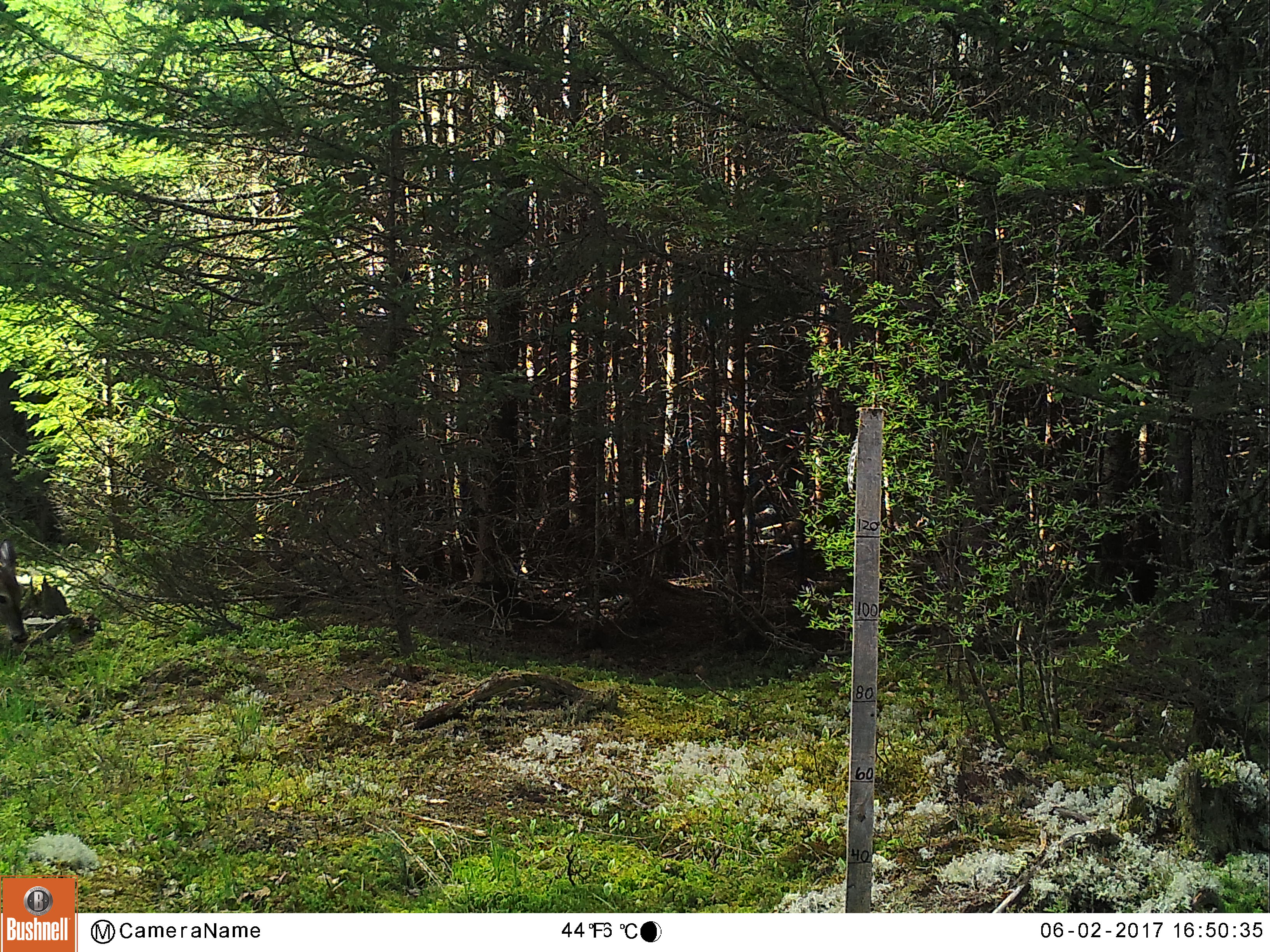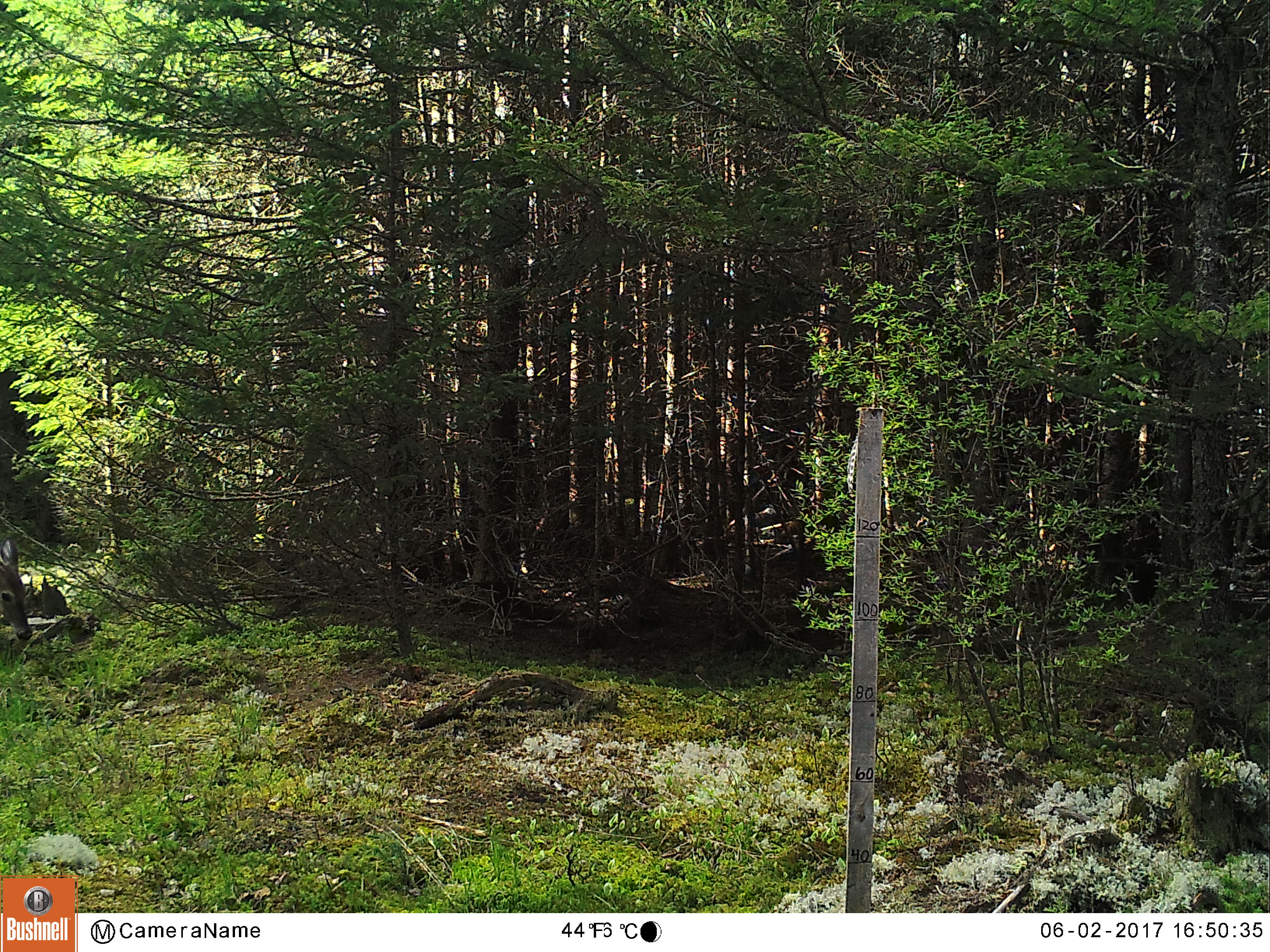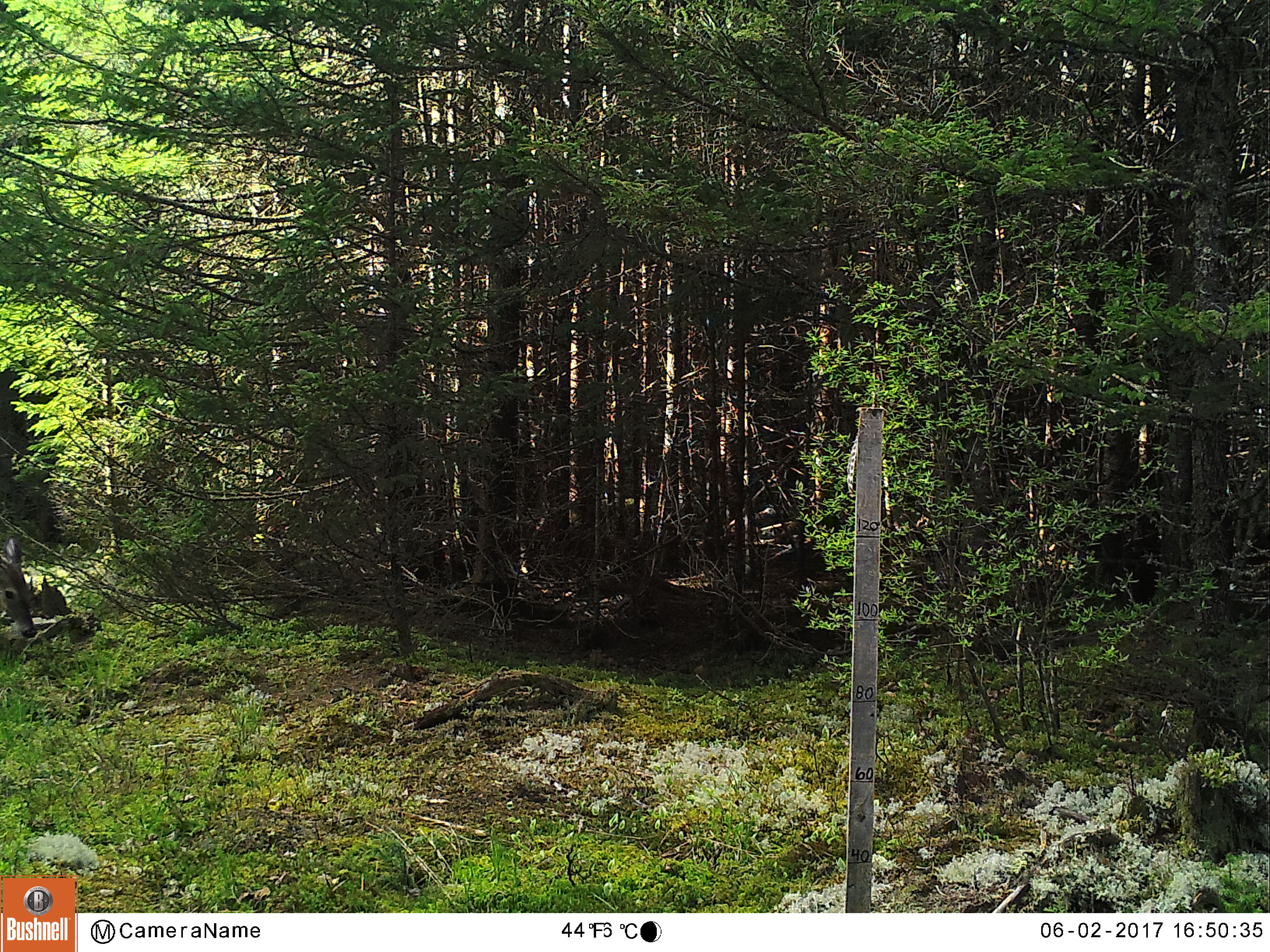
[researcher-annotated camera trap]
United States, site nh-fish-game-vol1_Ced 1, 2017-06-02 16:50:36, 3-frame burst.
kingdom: Animalia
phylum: Chordata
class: Mammalia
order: Artiodactyla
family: Cervidae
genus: Odocoileus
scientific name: Odocoileus virginianus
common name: white-tailed deer